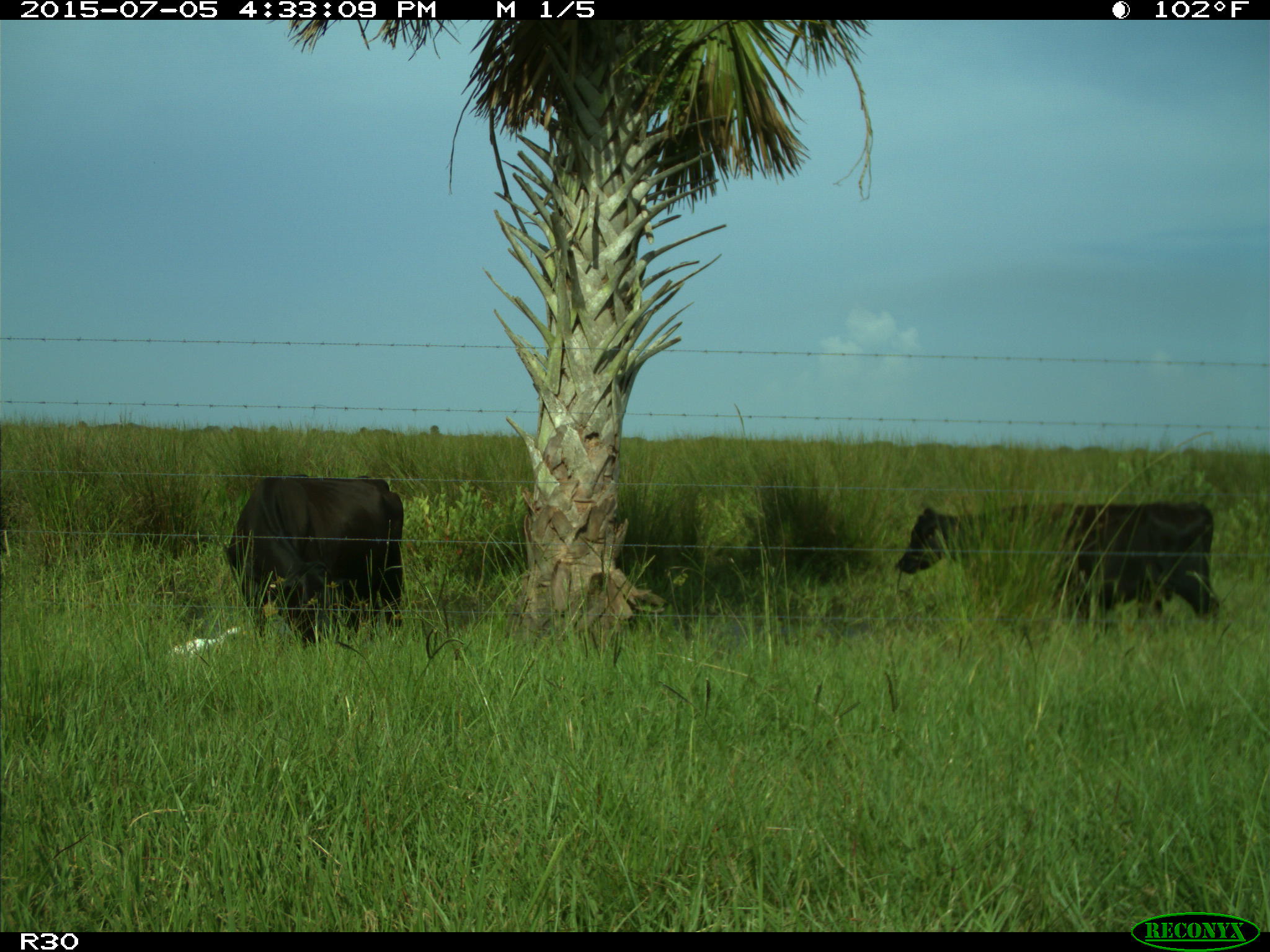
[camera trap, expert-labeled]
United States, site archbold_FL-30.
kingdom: Animalia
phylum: Chordata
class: Mammalia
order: Artiodactyla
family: Bovidae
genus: Bos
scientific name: Bos taurus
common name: domestic cow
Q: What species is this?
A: Bos taurus (domestic cow).